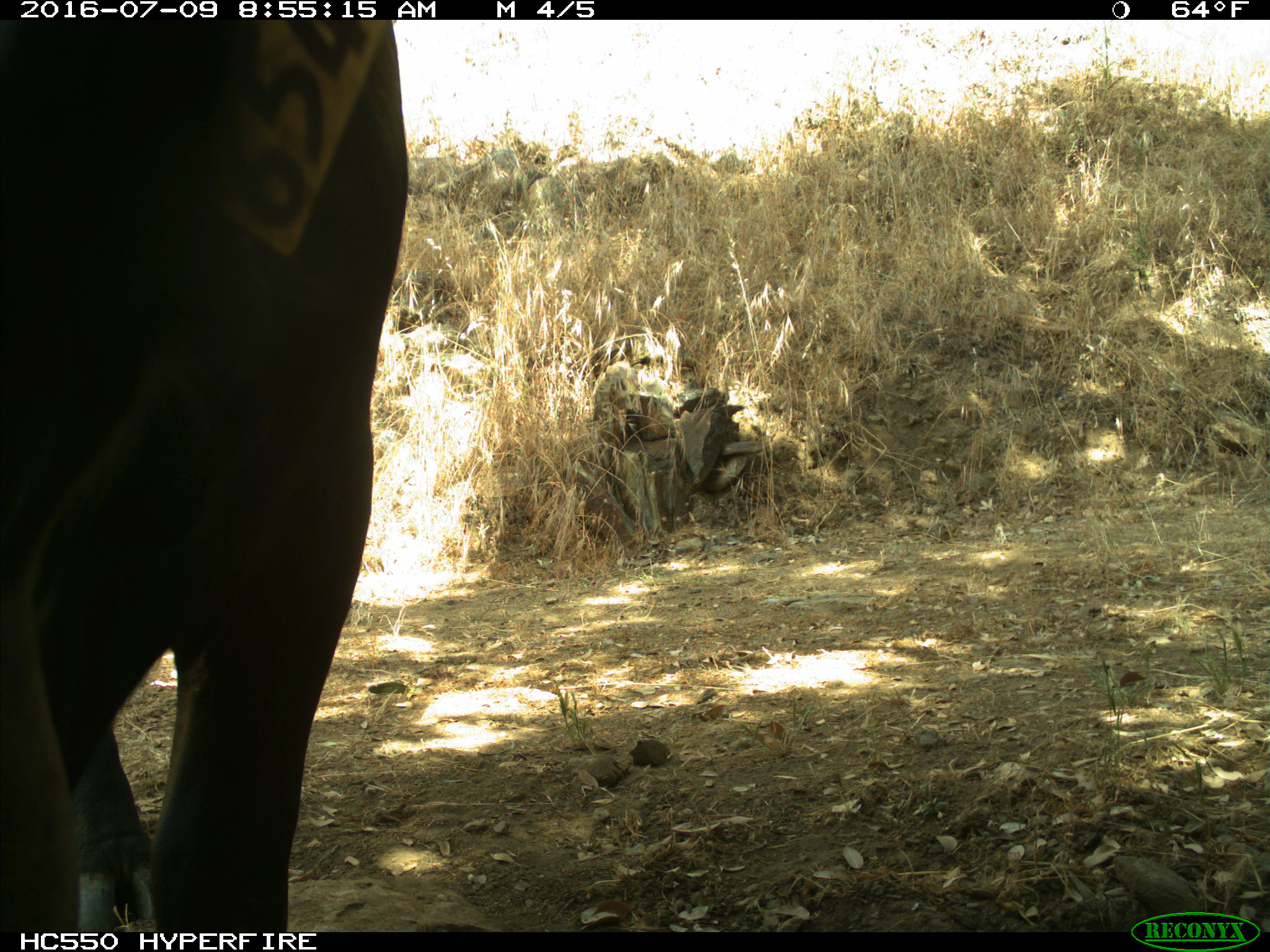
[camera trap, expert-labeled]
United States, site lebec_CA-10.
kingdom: Animalia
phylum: Chordata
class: Mammalia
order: Artiodactyla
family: Bovidae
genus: Bos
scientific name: Bos taurus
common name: domestic cow